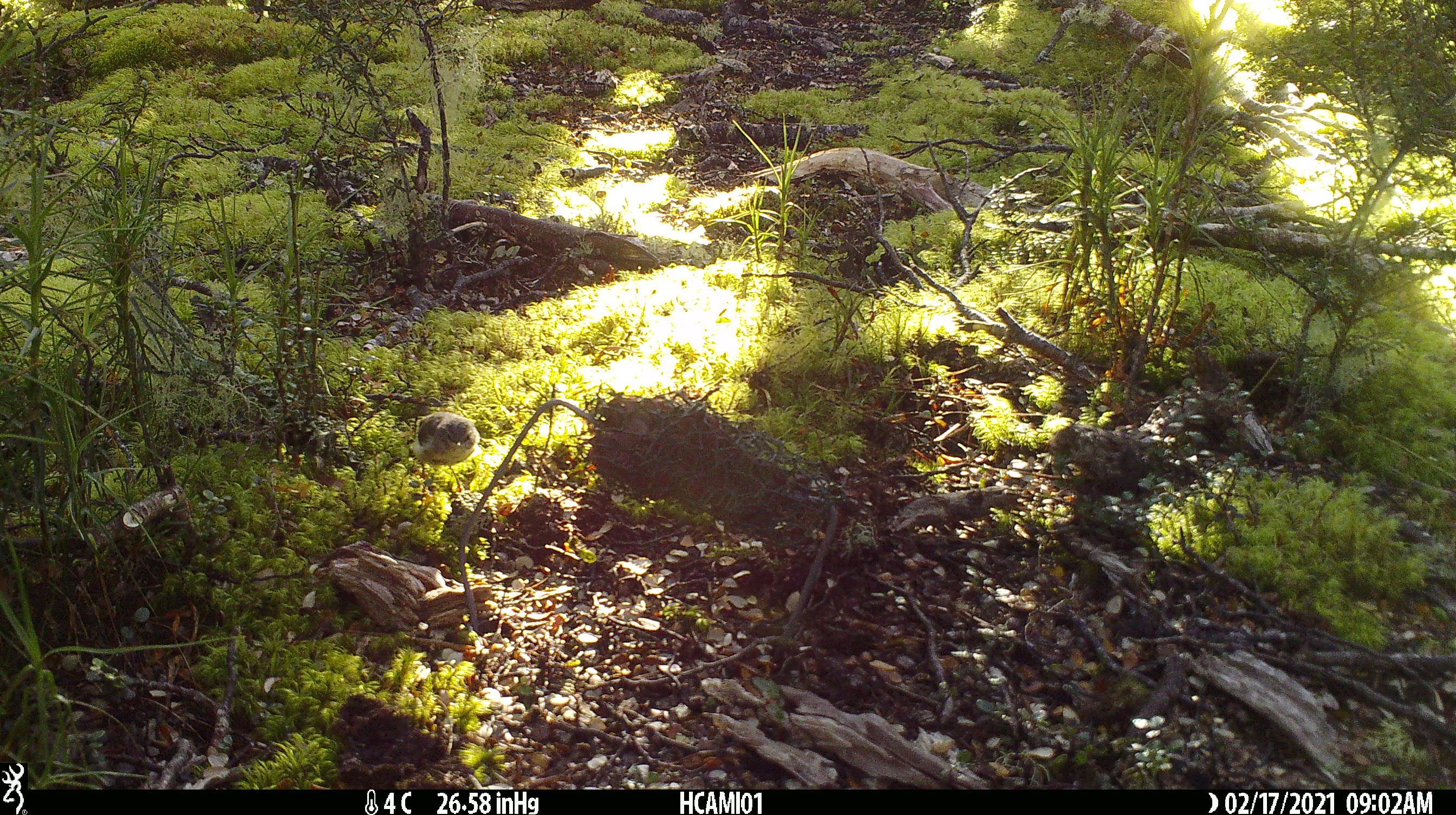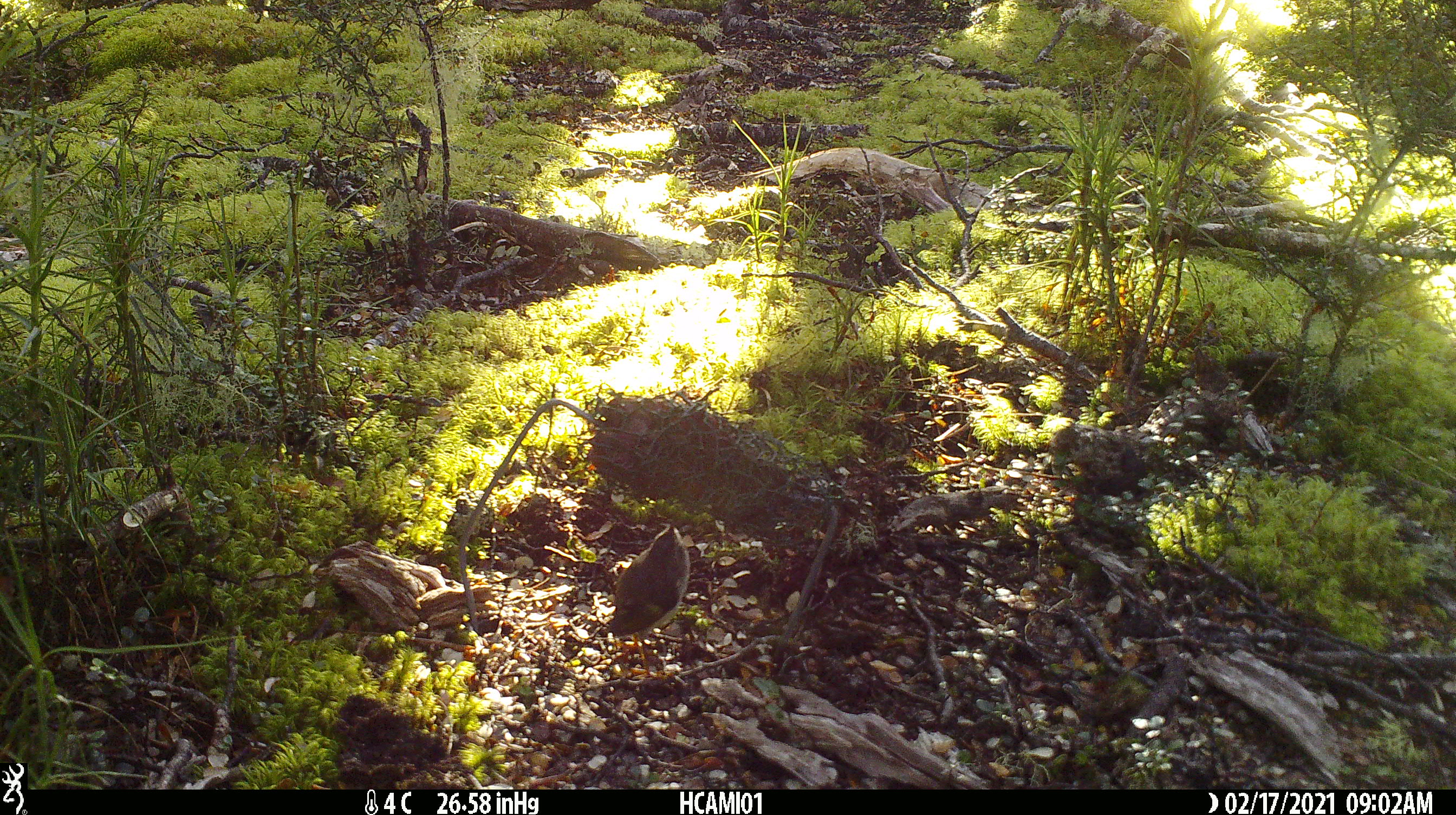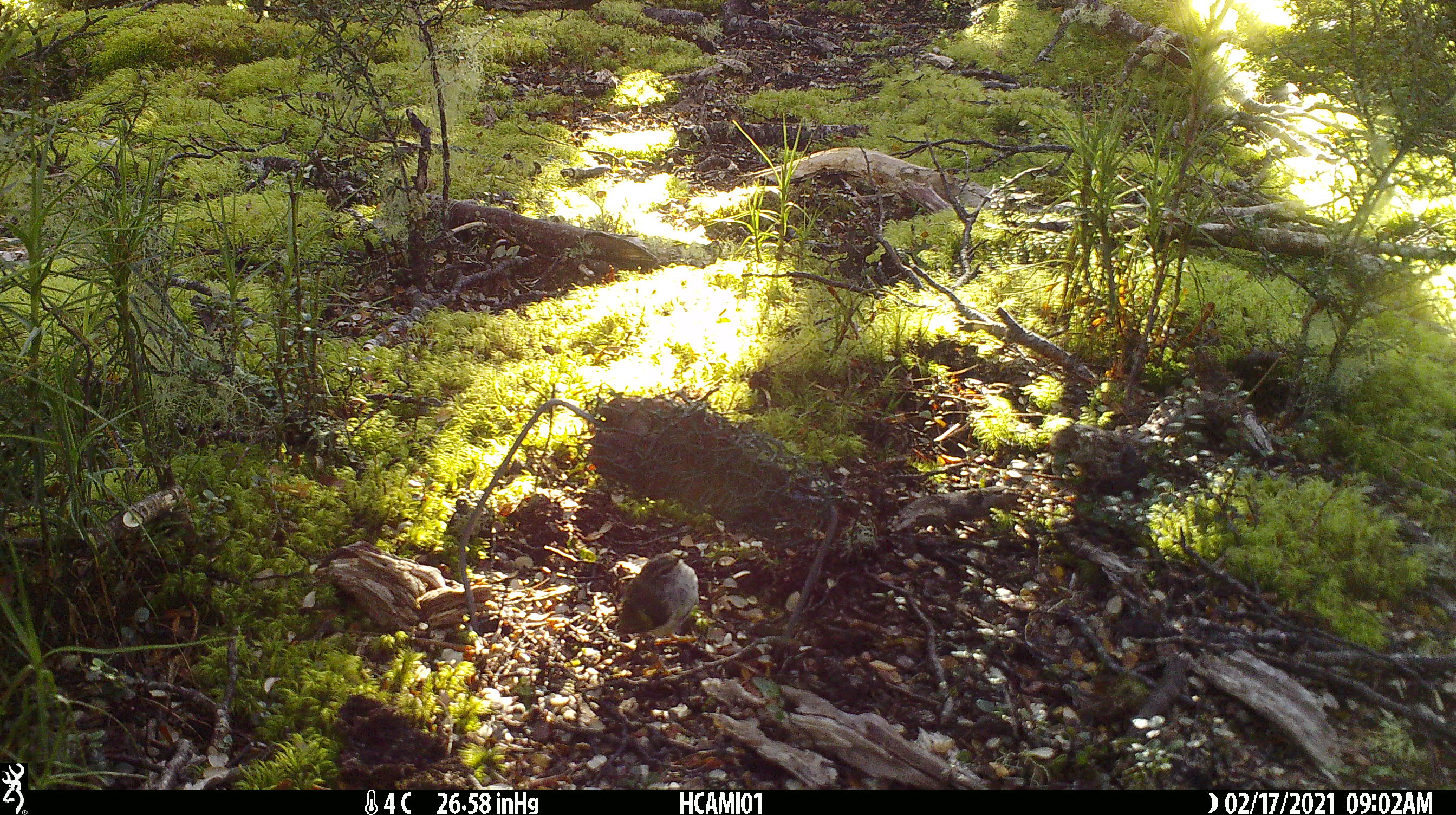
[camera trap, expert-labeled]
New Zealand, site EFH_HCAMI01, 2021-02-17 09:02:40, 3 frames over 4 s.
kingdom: Animalia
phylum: Chordata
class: Aves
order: Passeriformes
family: Acanthisittidae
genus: Acanthisitta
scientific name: Acanthisitta chloris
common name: rifleman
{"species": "rifleman (Acanthisitta chloris)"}